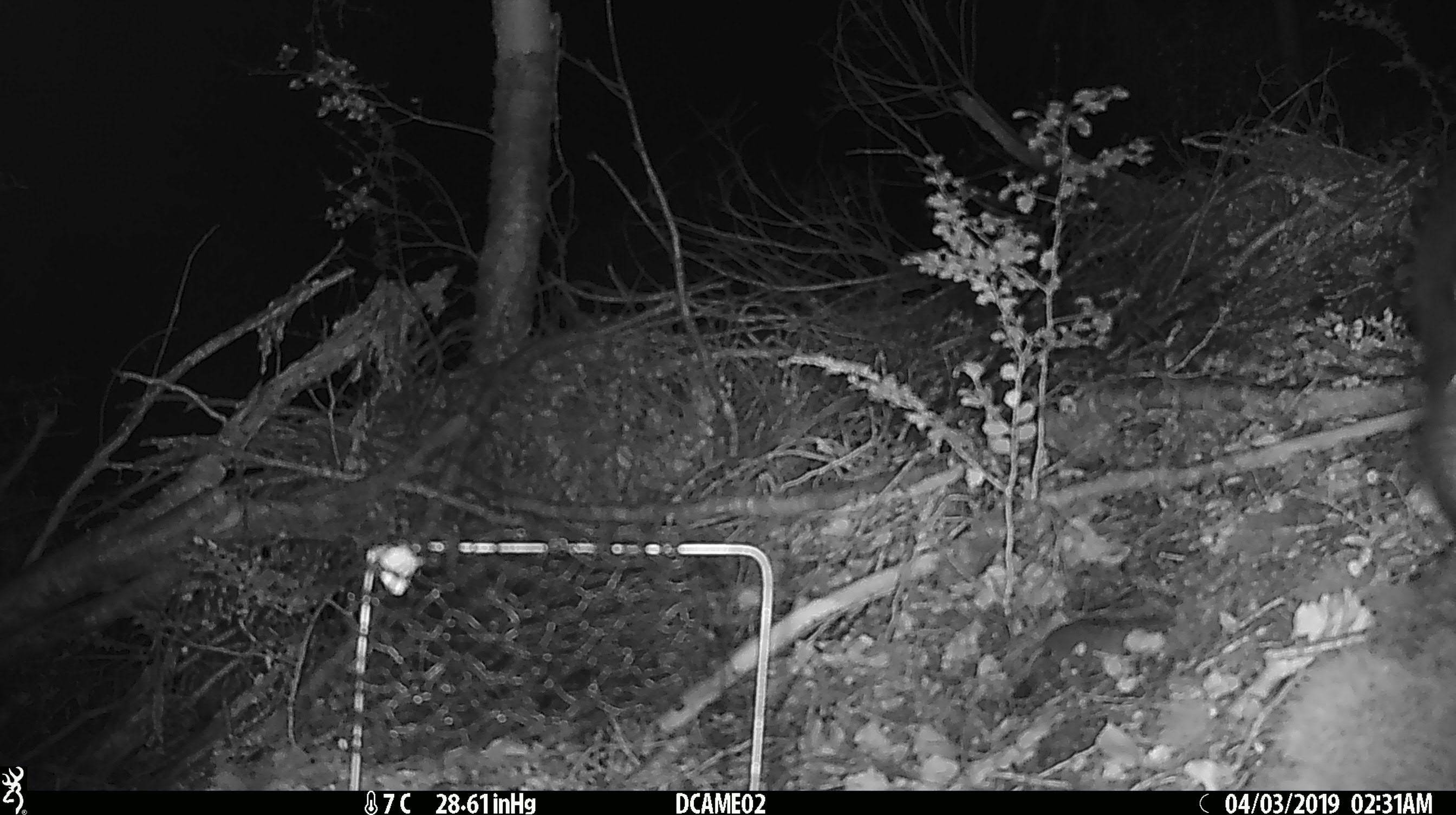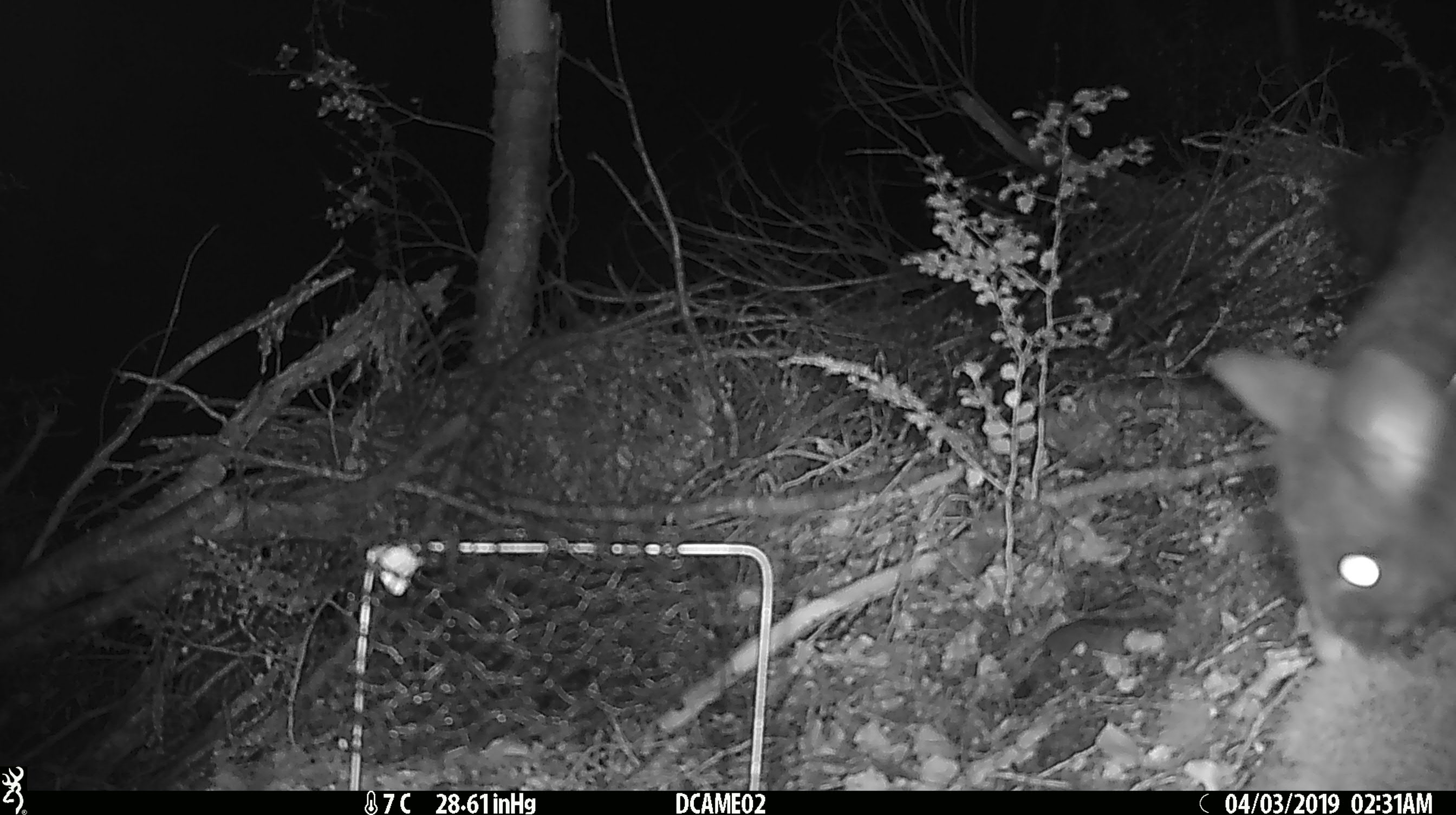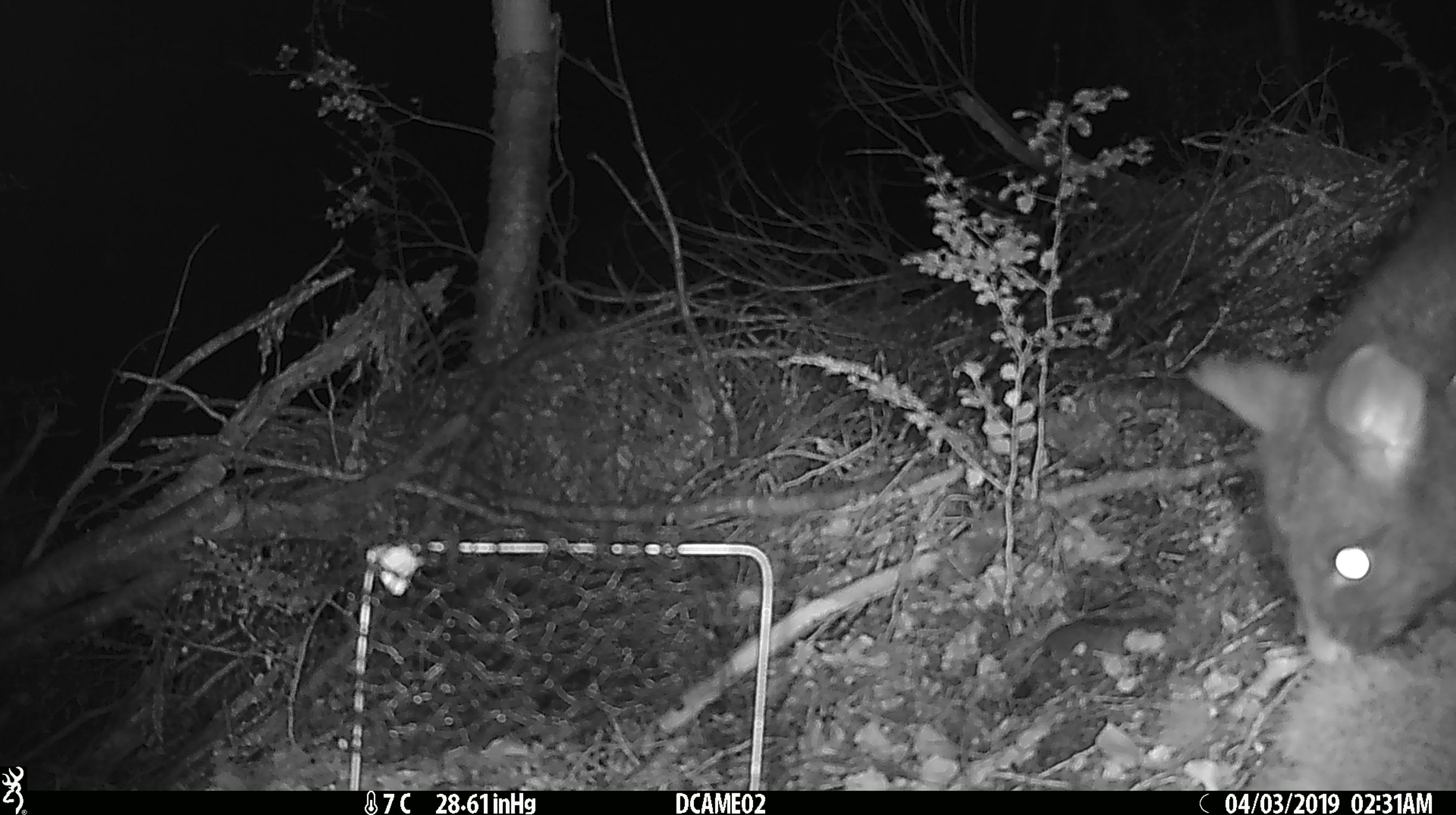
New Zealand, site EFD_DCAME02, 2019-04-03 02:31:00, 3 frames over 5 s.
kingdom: Animalia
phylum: Chordata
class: Mammalia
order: Diprotodontia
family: Phalangeridae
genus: Trichosurus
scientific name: Trichosurus vulpecula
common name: common brushtail possum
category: possum